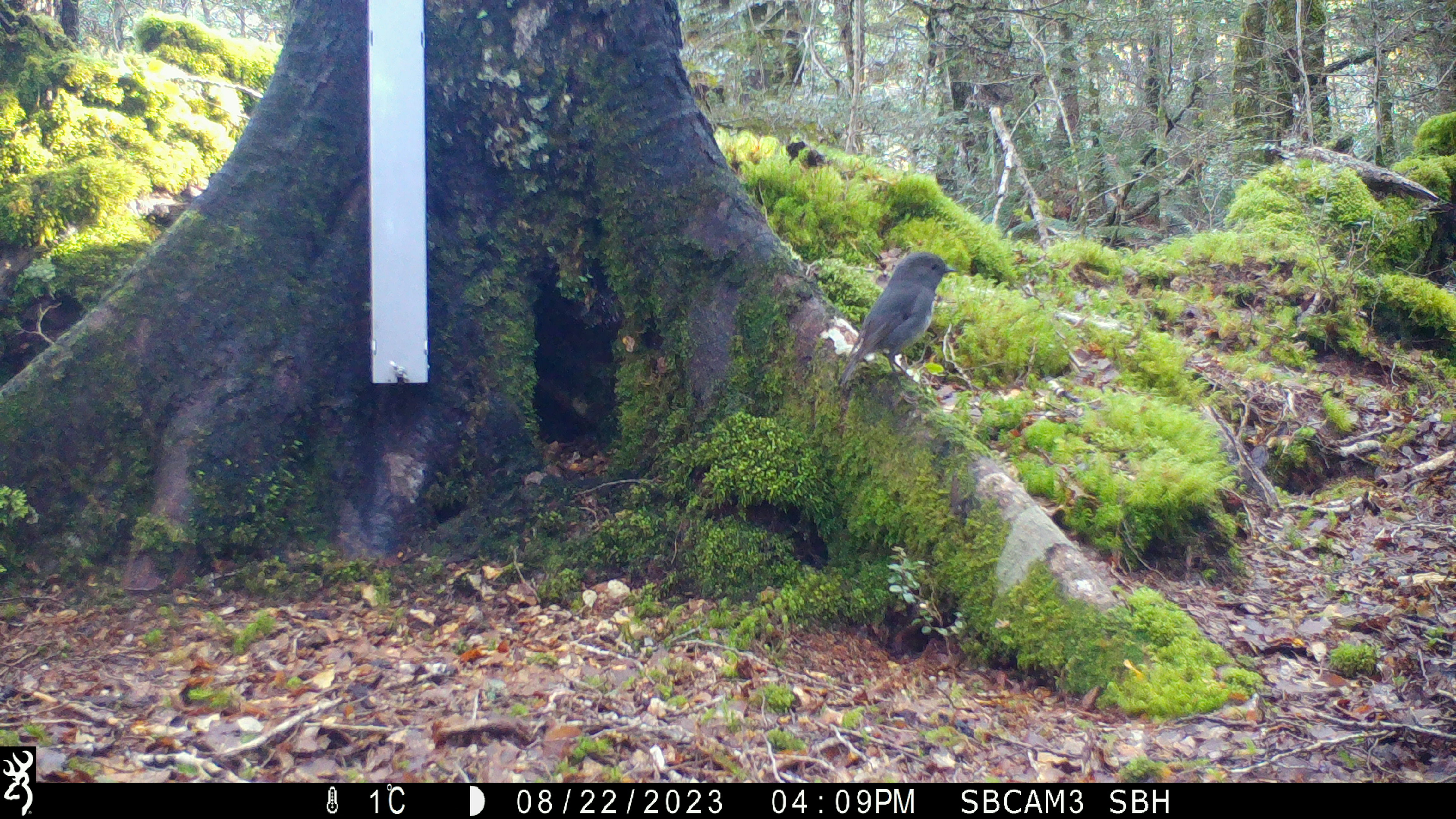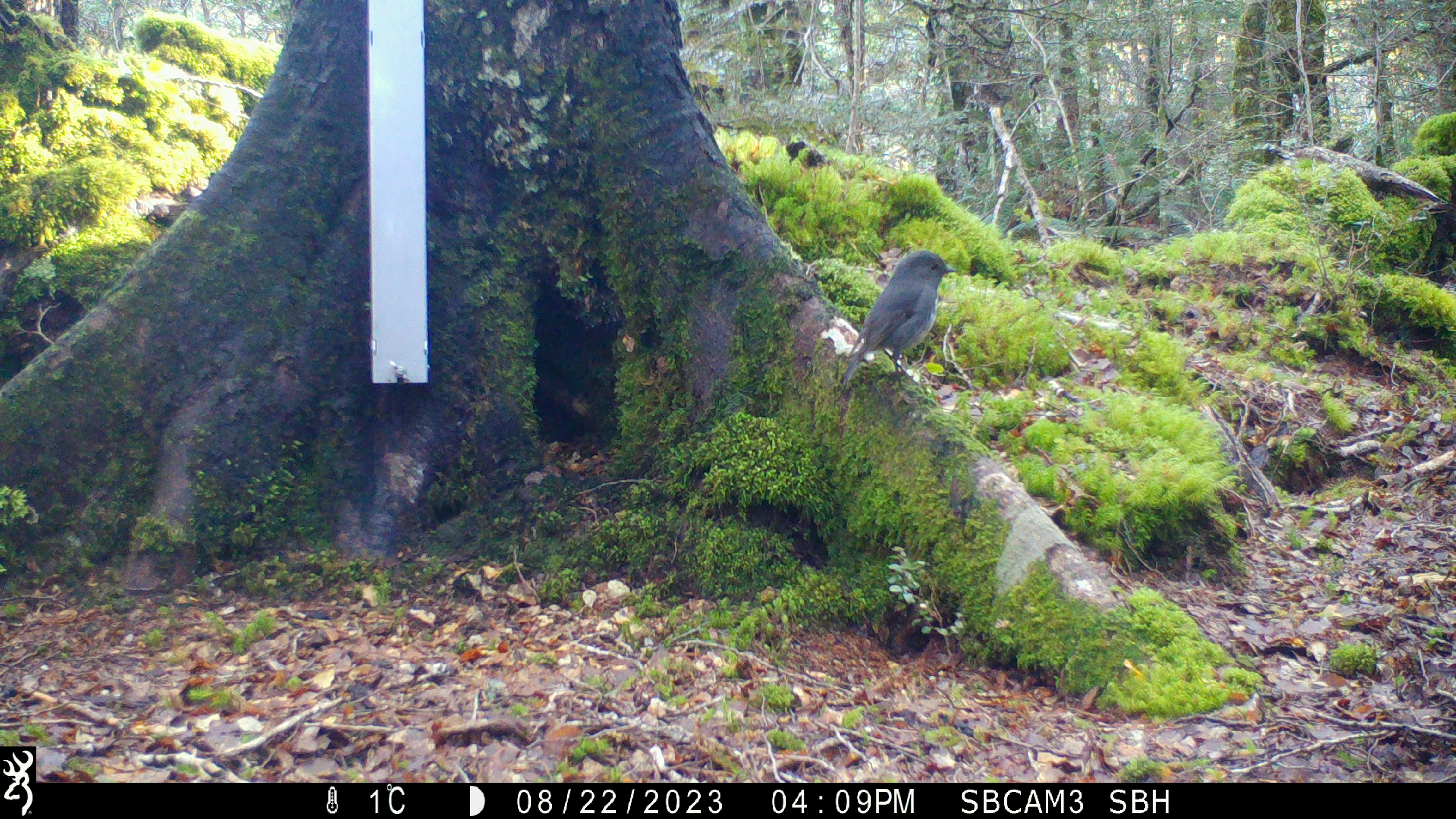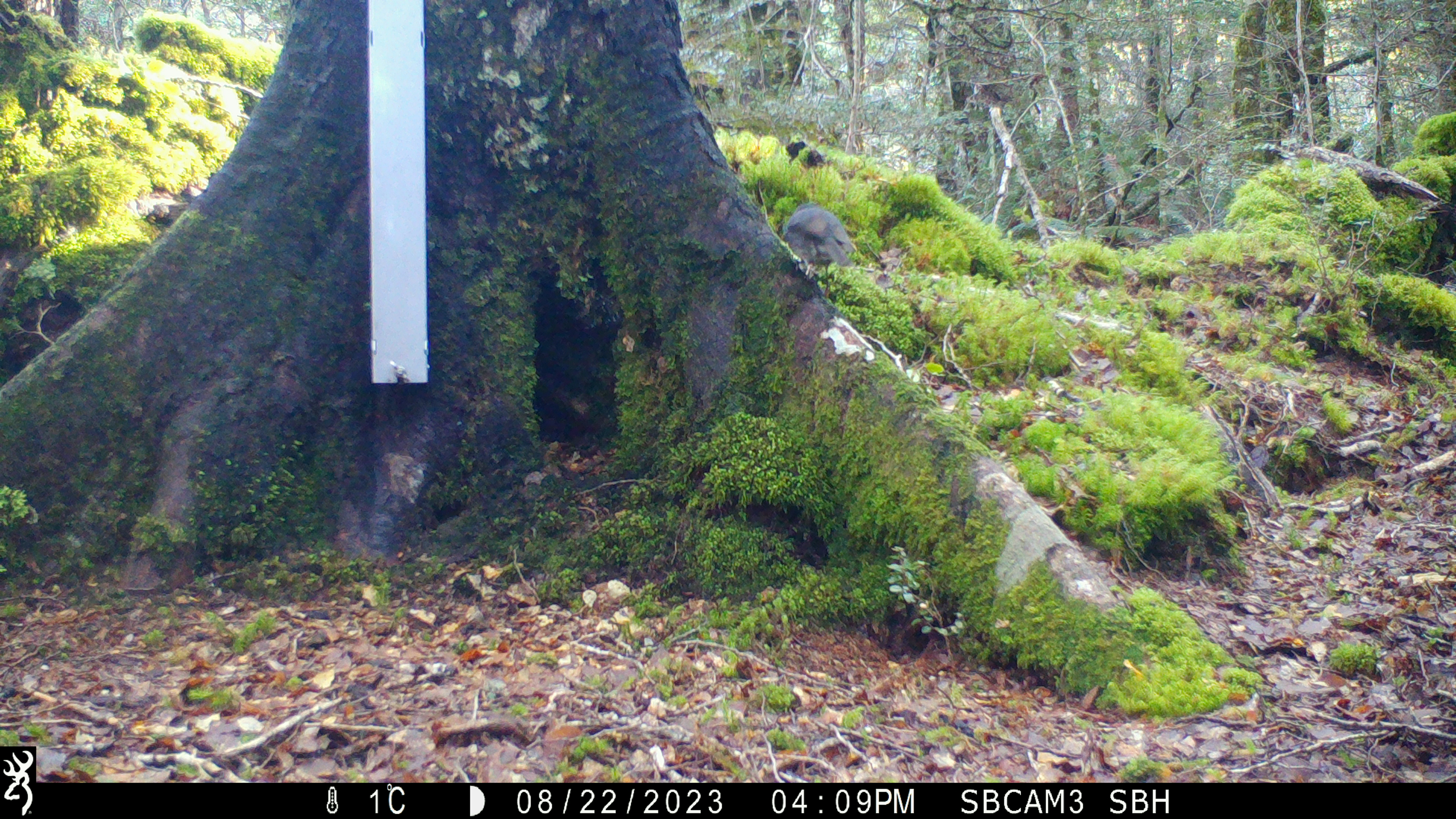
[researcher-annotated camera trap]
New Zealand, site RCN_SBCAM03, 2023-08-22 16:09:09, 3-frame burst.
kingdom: Animalia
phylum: Chordata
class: Aves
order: Passeriformes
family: Petroicidae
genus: Petroica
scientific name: Petroica australis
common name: new zealand robin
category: robin